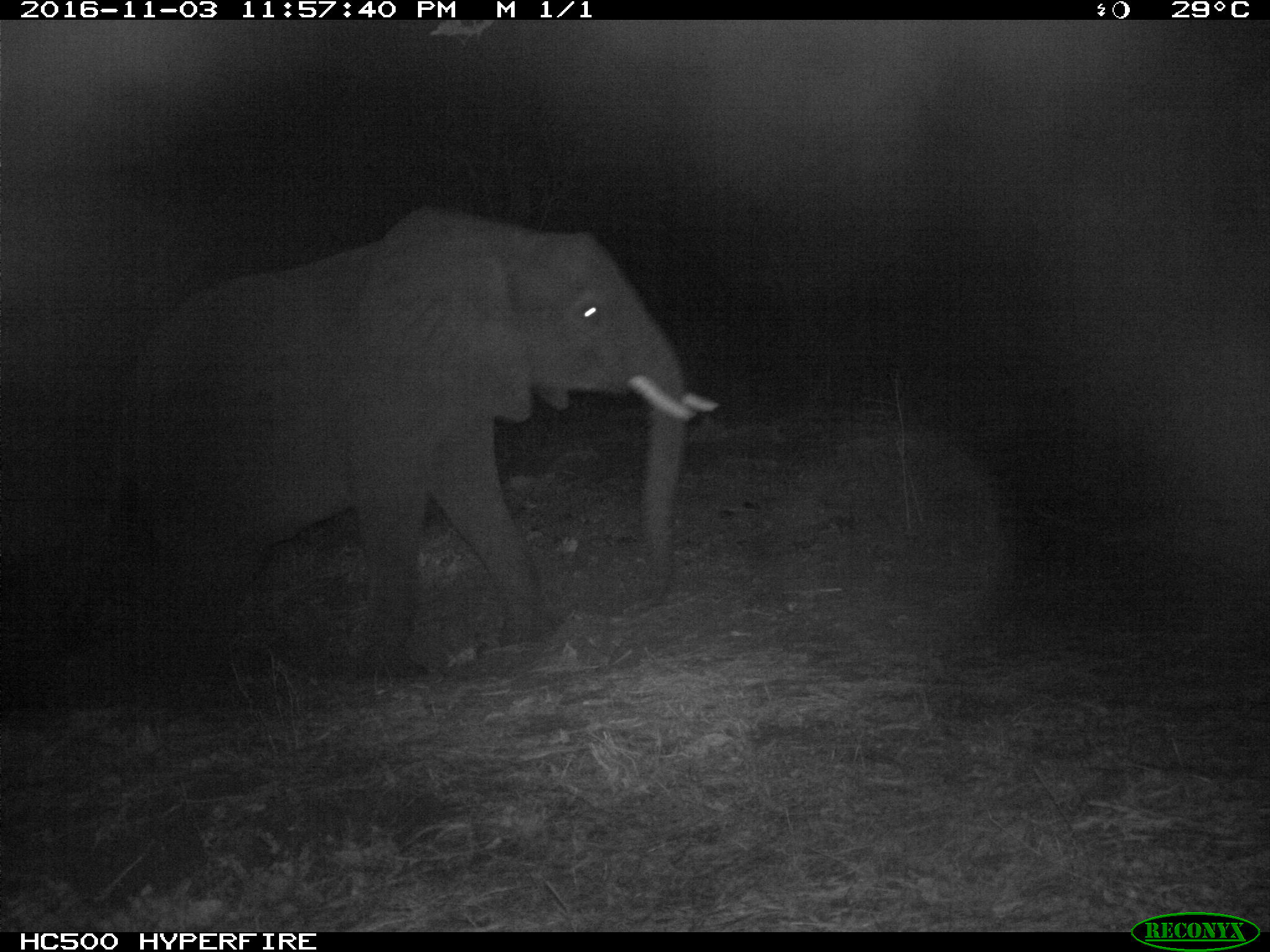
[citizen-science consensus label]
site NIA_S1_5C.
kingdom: Animalia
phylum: Chordata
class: Mammalia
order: Proboscidea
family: Elephantidae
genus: Loxodonta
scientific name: Loxodonta africana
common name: african bush elephant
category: elephant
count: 1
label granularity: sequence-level